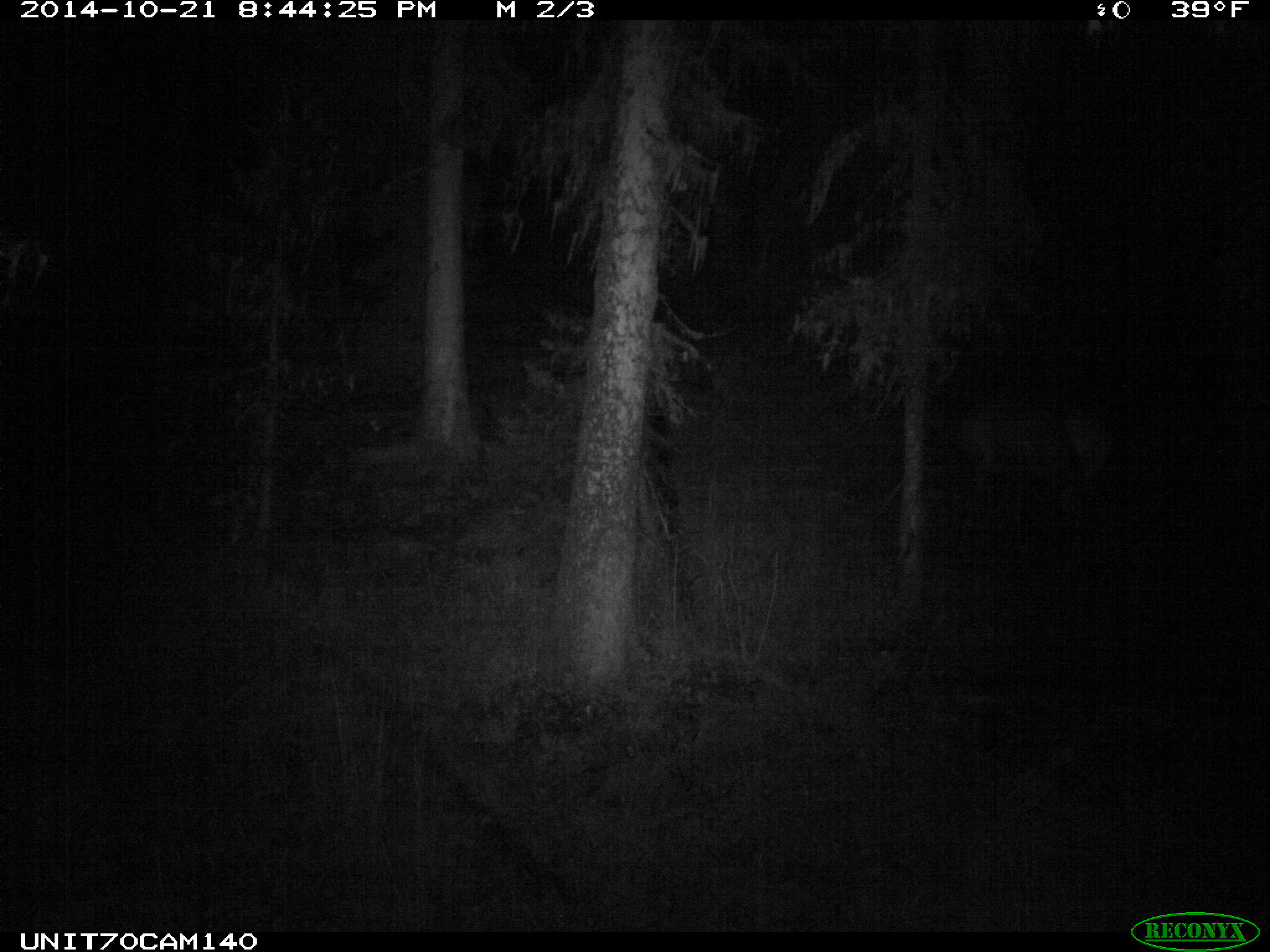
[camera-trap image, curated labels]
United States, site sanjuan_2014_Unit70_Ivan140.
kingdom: Animalia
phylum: Chordata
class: Mammalia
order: Artiodactyla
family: Cervidae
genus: Cervus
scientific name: Cervus elaphus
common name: red deer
Cervus elaphus (red deer).